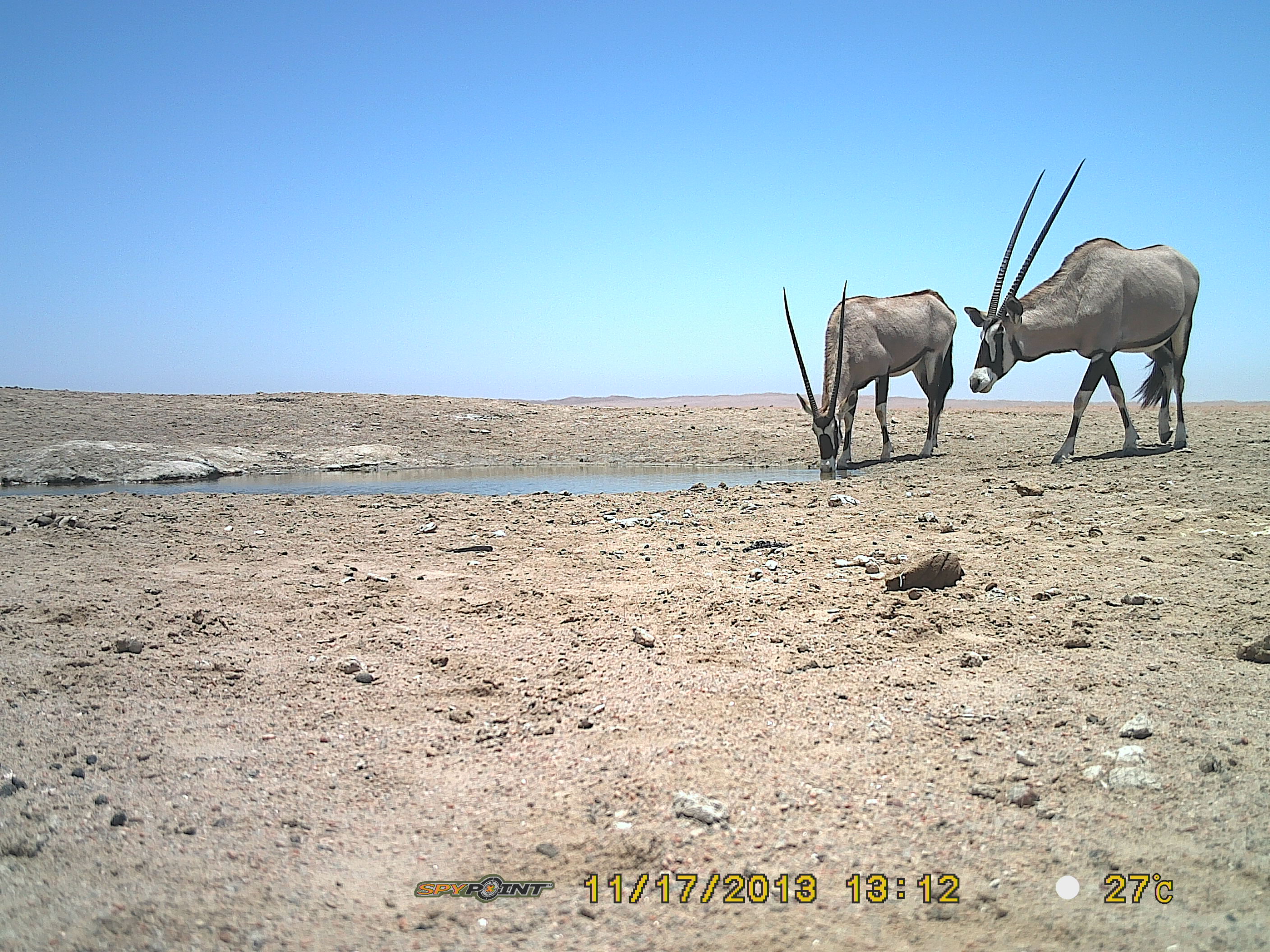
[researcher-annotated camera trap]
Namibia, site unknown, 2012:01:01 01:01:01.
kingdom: Animalia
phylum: Chordata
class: Mammalia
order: Artiodactyla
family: Bovidae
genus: Oryx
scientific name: Oryx gazella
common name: gemsbok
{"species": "Oryx gazella (gemsbok)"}